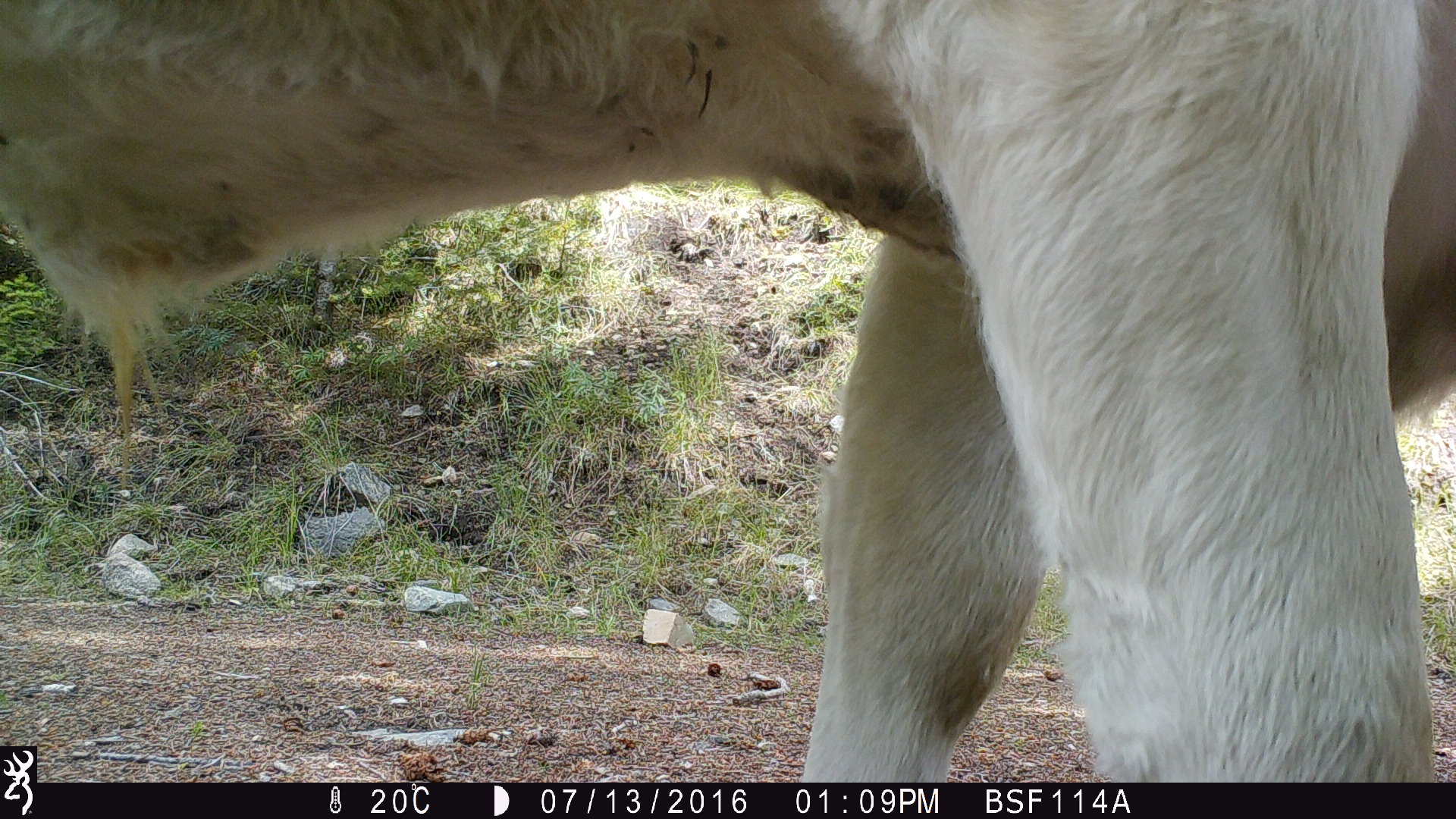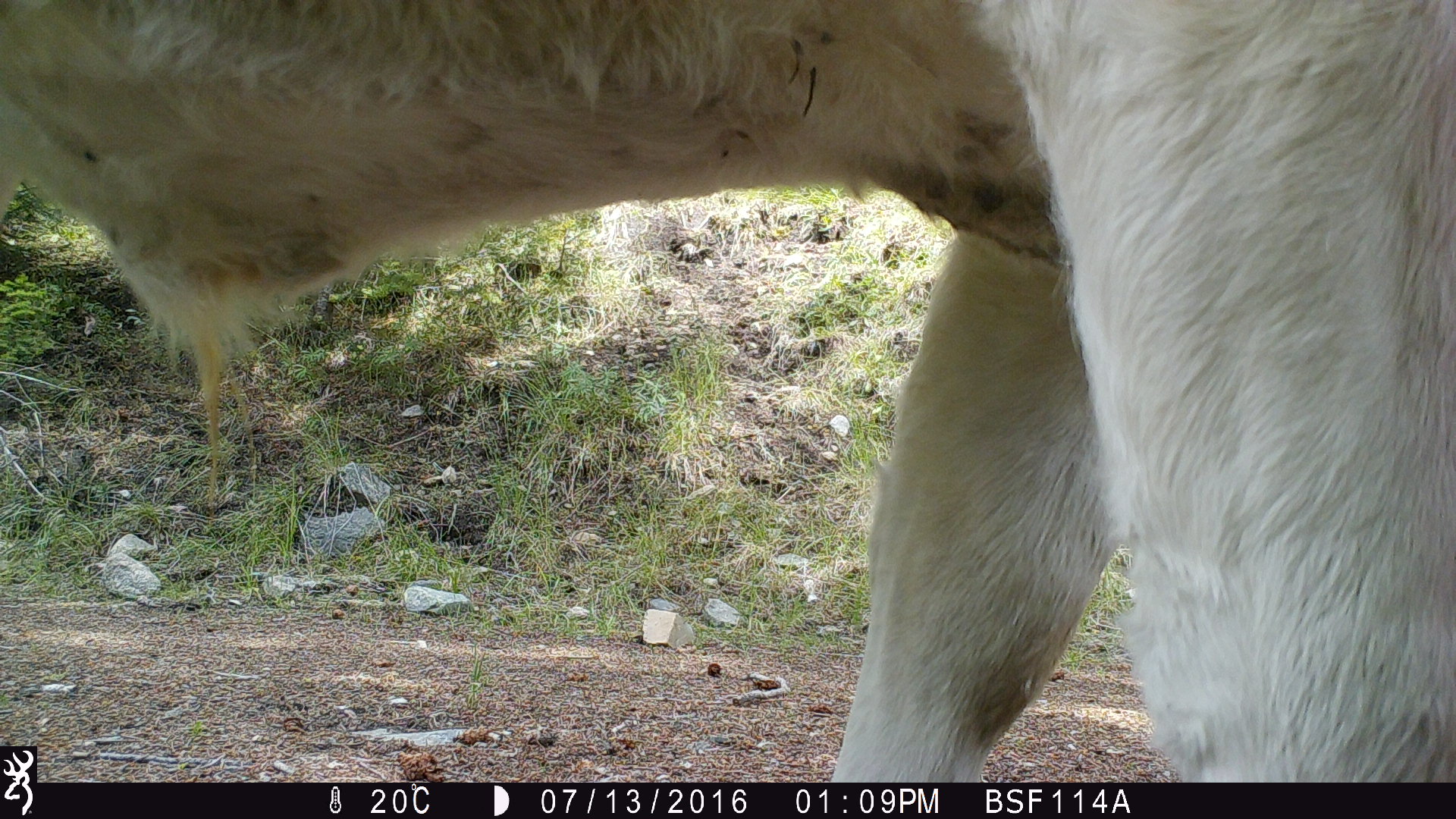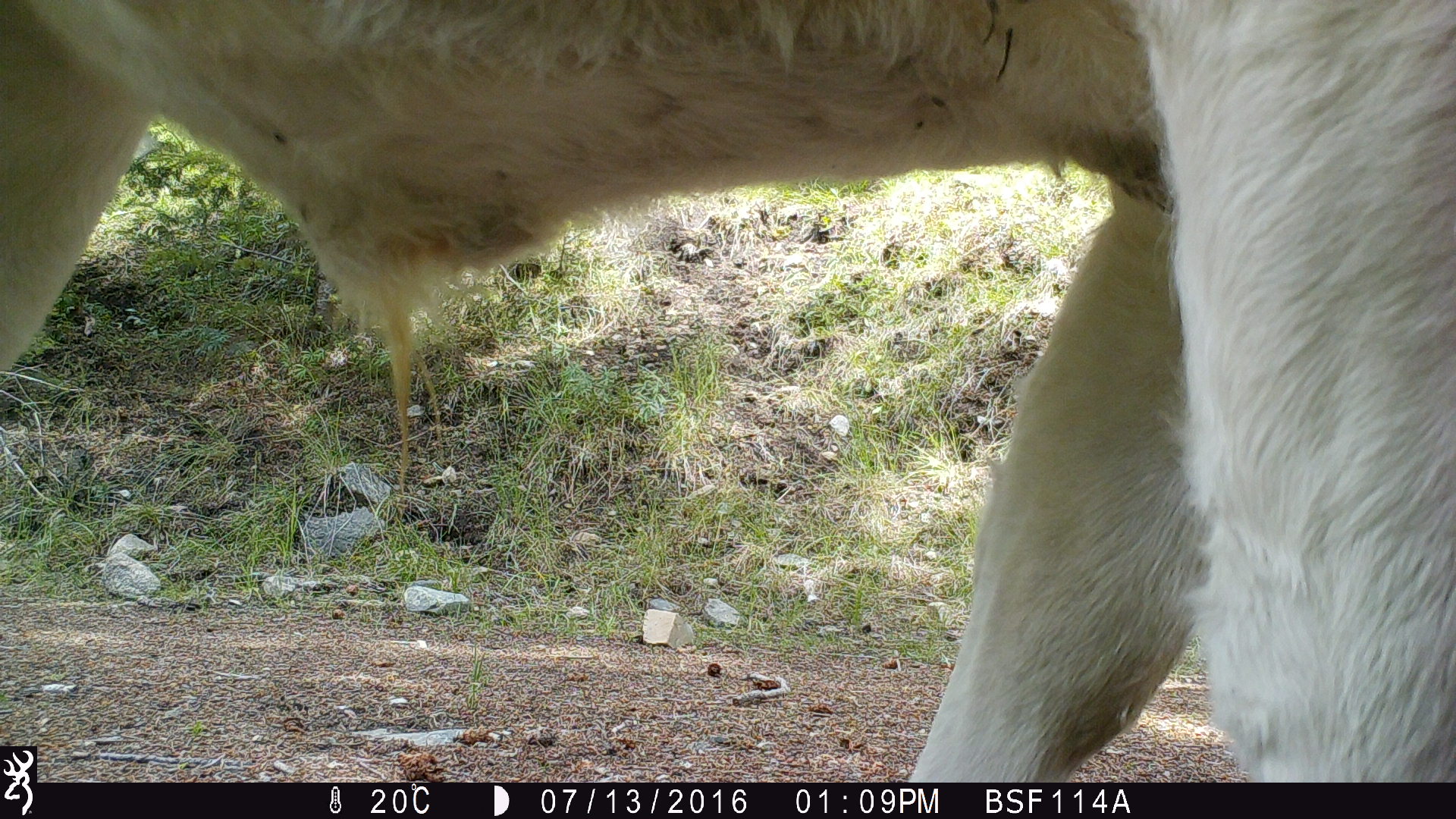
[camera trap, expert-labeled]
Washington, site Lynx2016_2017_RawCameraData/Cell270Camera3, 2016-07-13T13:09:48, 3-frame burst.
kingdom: Animalia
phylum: Chordata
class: Mammalia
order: Artiodactyla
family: Bovidae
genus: Bos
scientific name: Bos taurus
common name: domestic cattle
Domestic cattle (Bos taurus). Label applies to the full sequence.